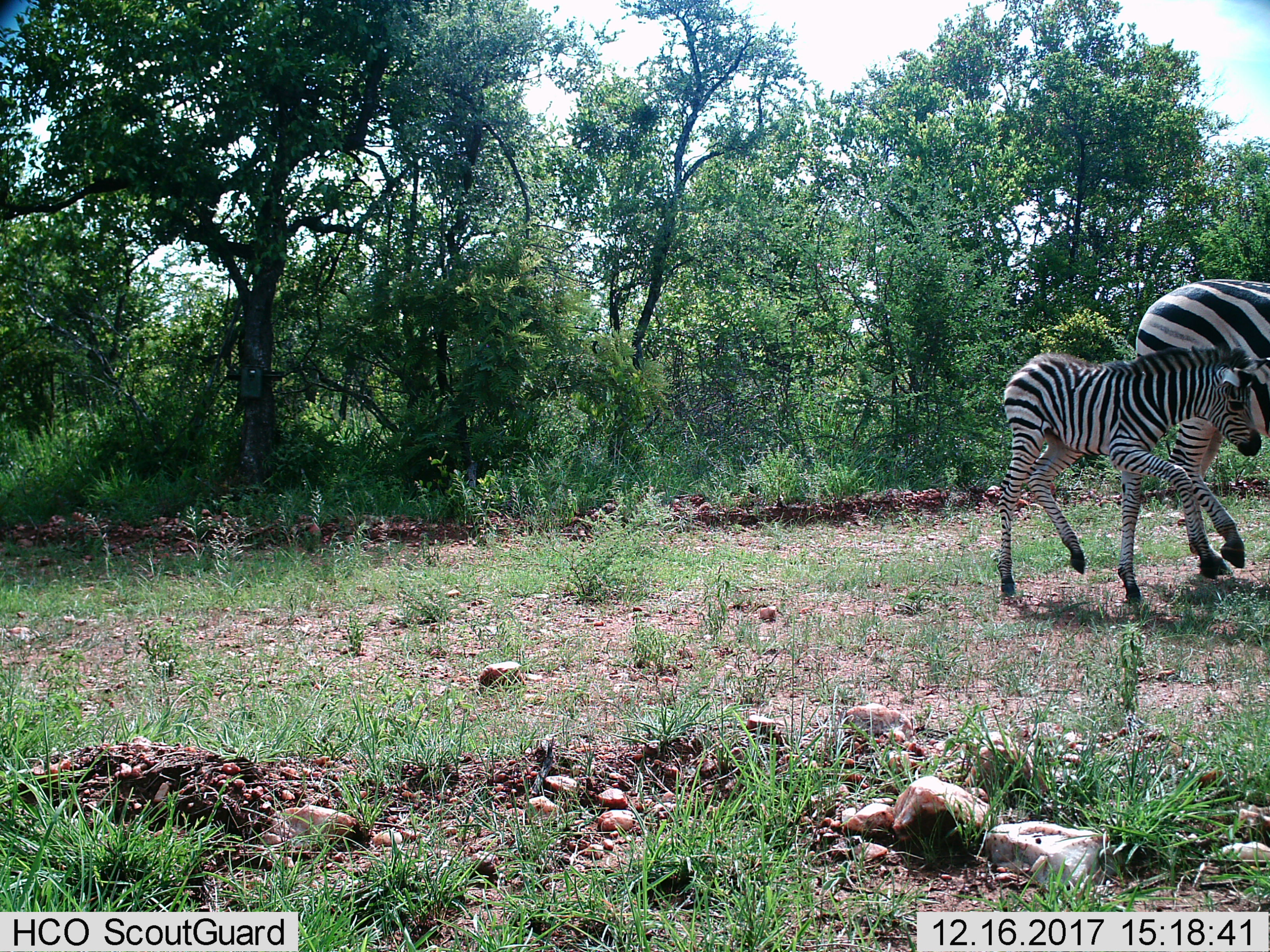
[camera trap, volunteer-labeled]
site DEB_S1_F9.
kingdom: Animalia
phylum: Chordata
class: Mammalia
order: Perissodactyla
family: Equidae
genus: Equus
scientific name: Equus quagga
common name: plains zebra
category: zebraplains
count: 2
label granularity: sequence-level